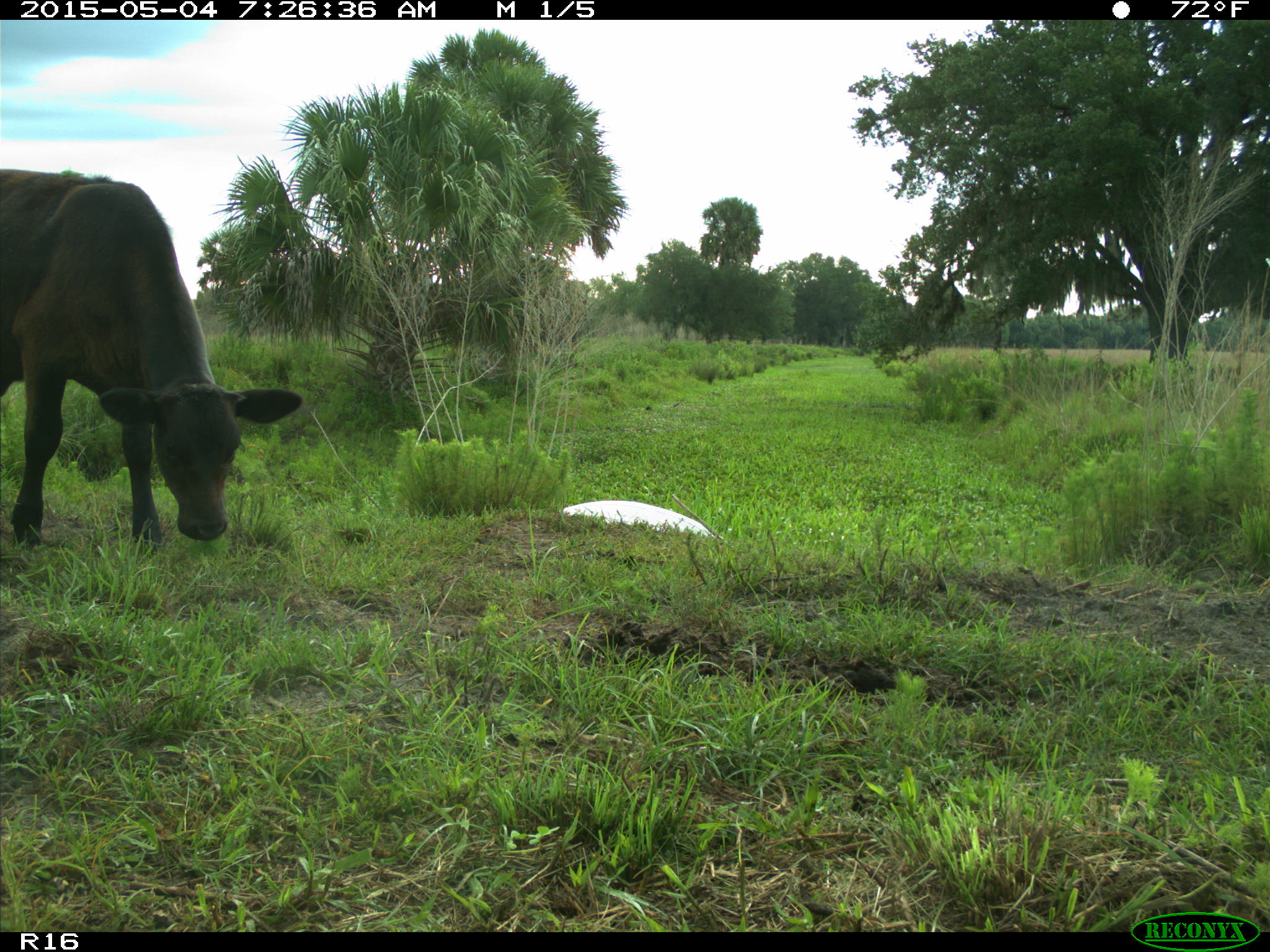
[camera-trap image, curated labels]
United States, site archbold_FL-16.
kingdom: Animalia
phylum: Chordata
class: Mammalia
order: Artiodactyla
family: Bovidae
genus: Bos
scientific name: Bos taurus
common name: domestic cow